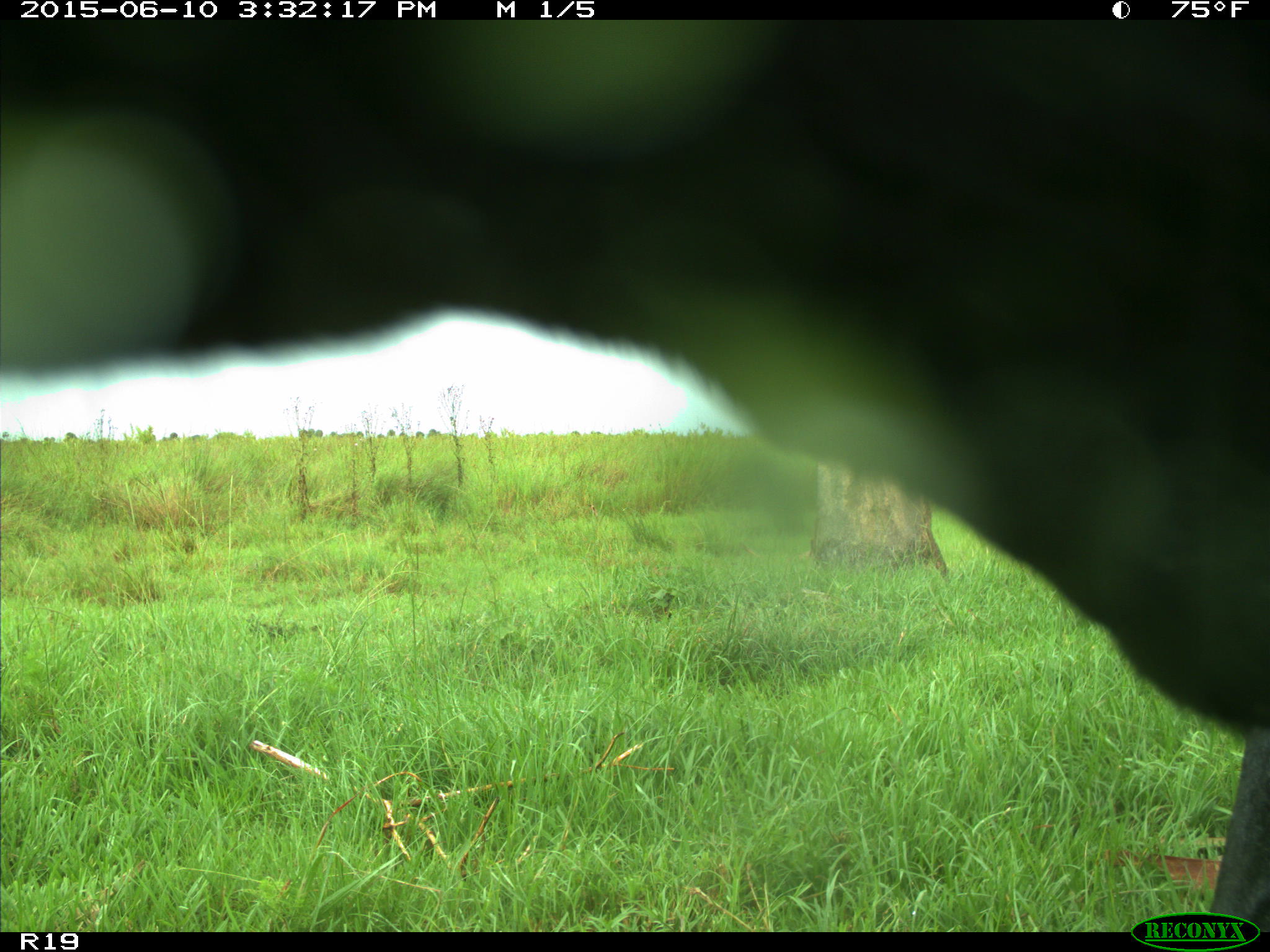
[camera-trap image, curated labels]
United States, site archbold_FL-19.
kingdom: Animalia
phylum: Chordata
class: Mammalia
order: Artiodactyla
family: Bovidae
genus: Bos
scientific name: Bos taurus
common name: domestic cow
Bos taurus (domestic cow).